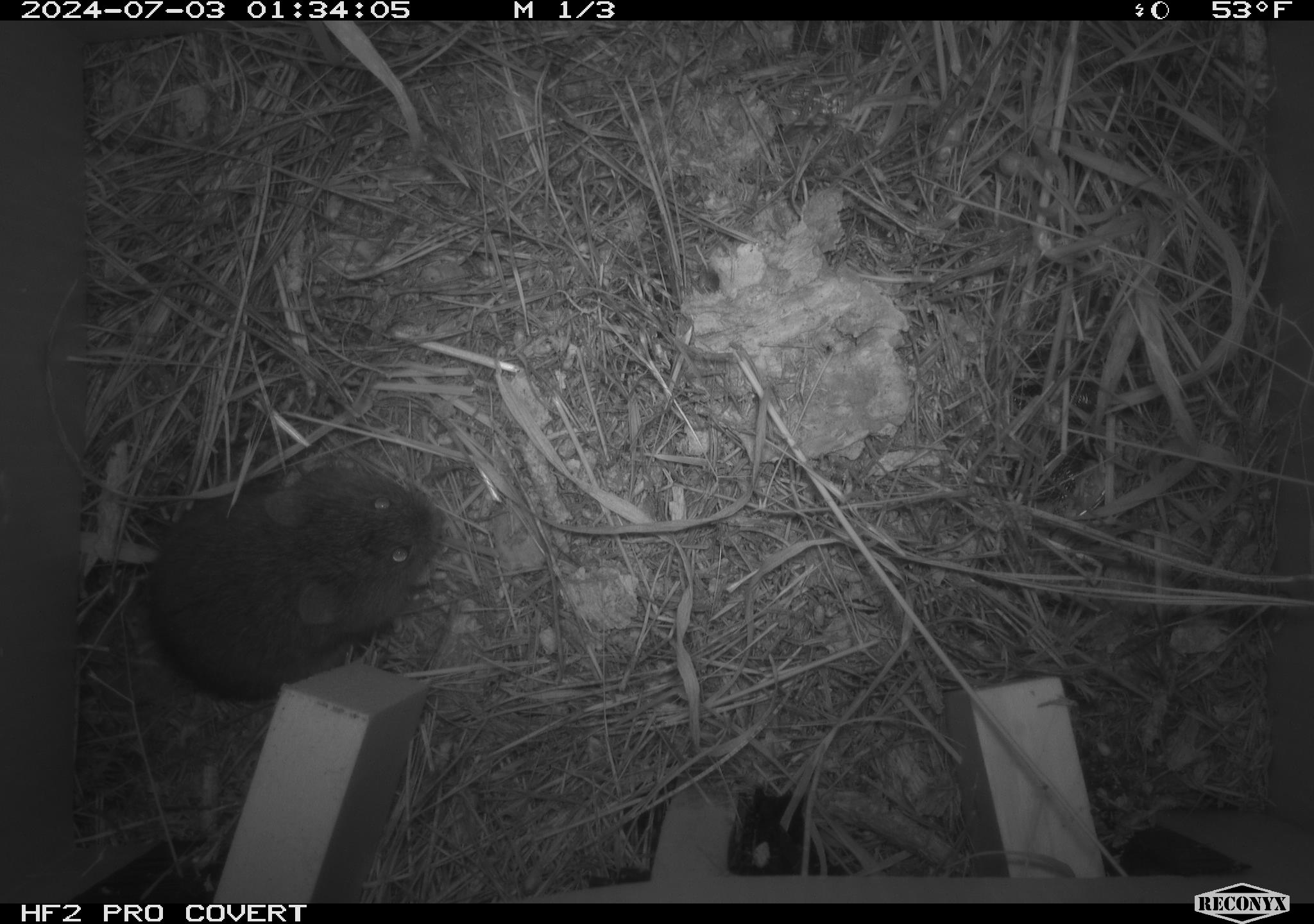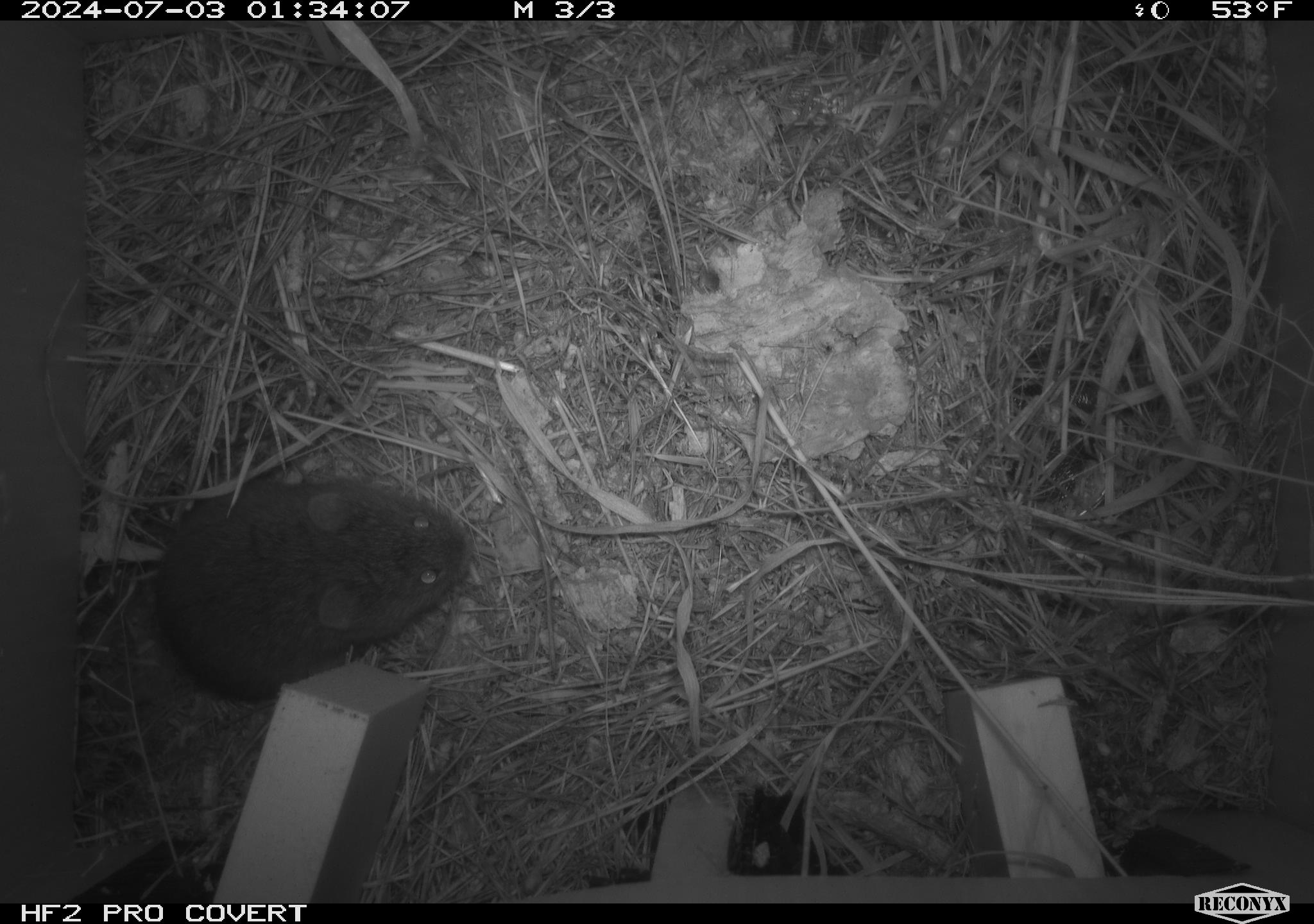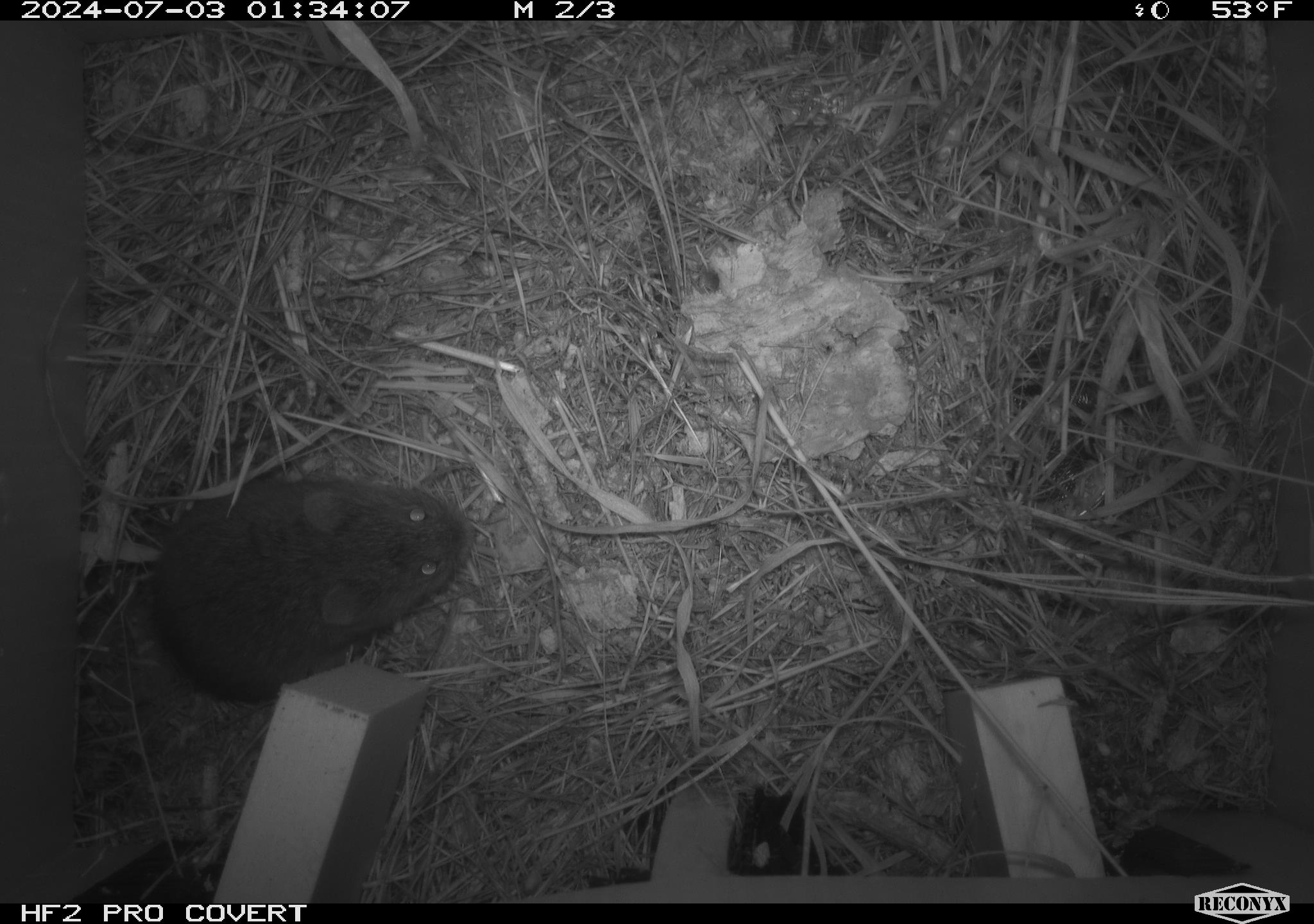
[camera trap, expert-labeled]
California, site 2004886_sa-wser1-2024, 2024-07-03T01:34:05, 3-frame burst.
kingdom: Animalia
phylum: Chordata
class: Mammalia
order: Rodentia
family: Cricetidae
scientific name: Arvicolinae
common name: voles, lemmings, and muskrats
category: arvicolinae subfamily